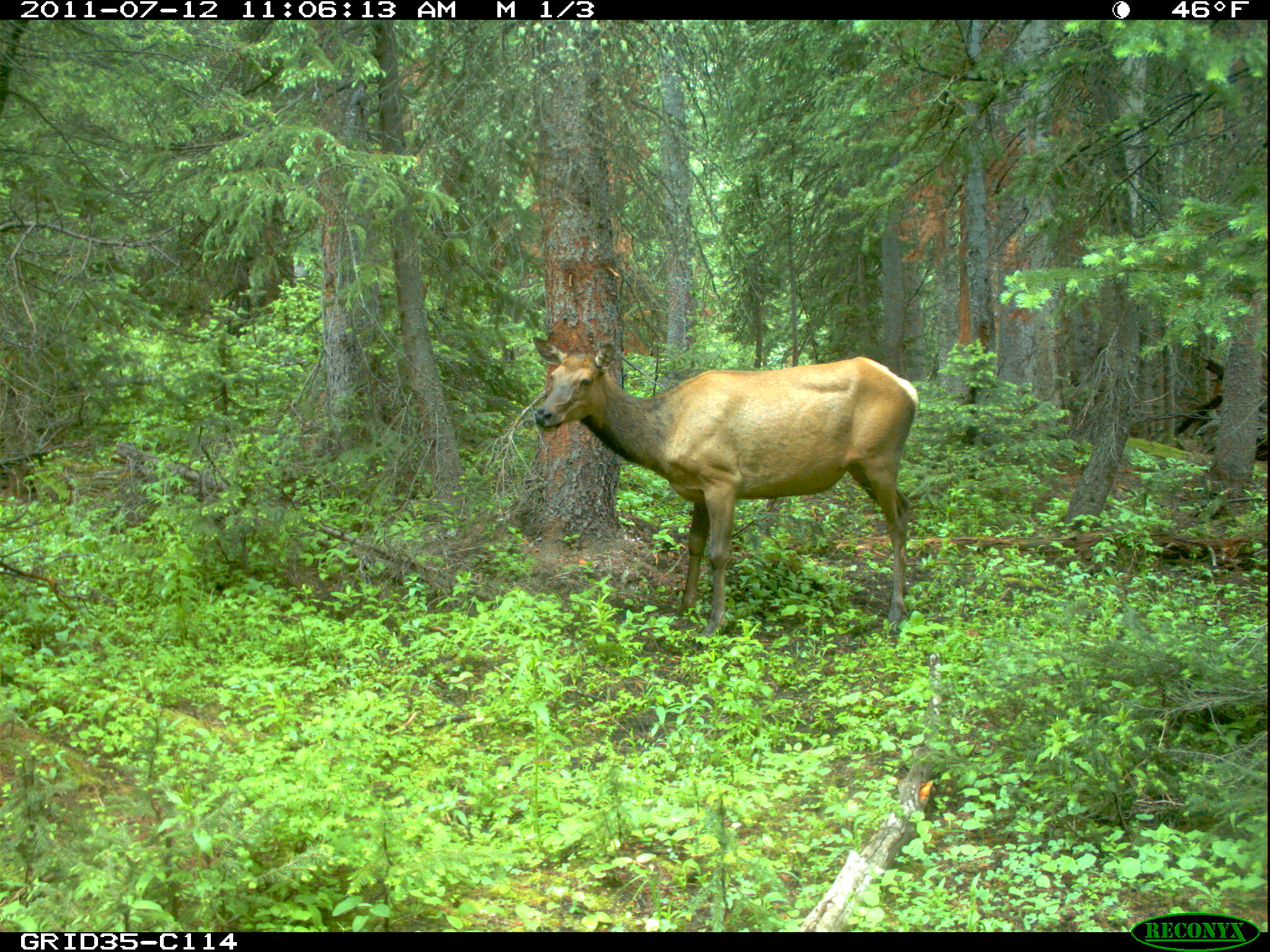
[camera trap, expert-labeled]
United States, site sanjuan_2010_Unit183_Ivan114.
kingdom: Animalia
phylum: Chordata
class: Mammalia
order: Artiodactyla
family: Cervidae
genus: Cervus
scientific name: Cervus elaphus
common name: red deer